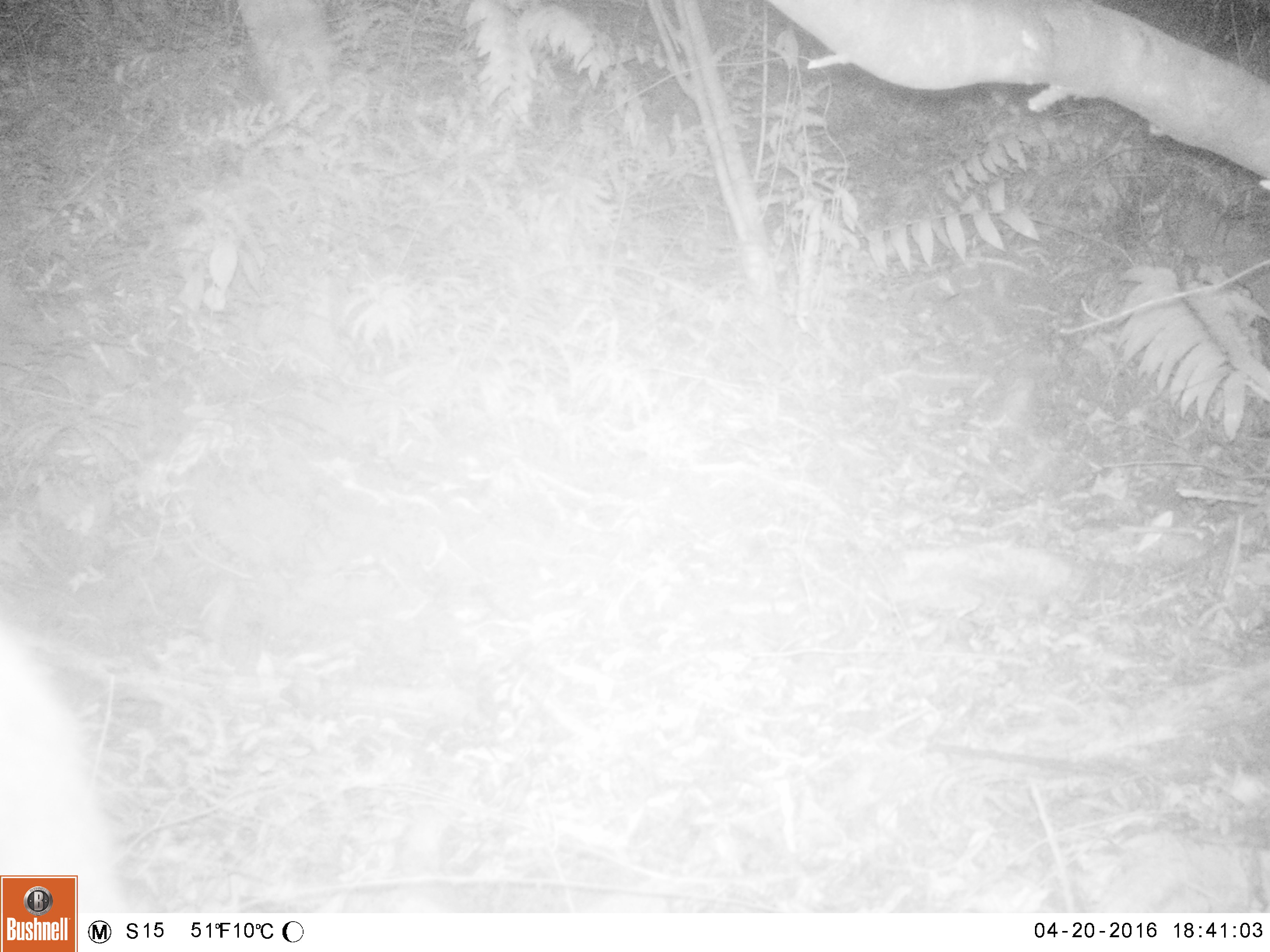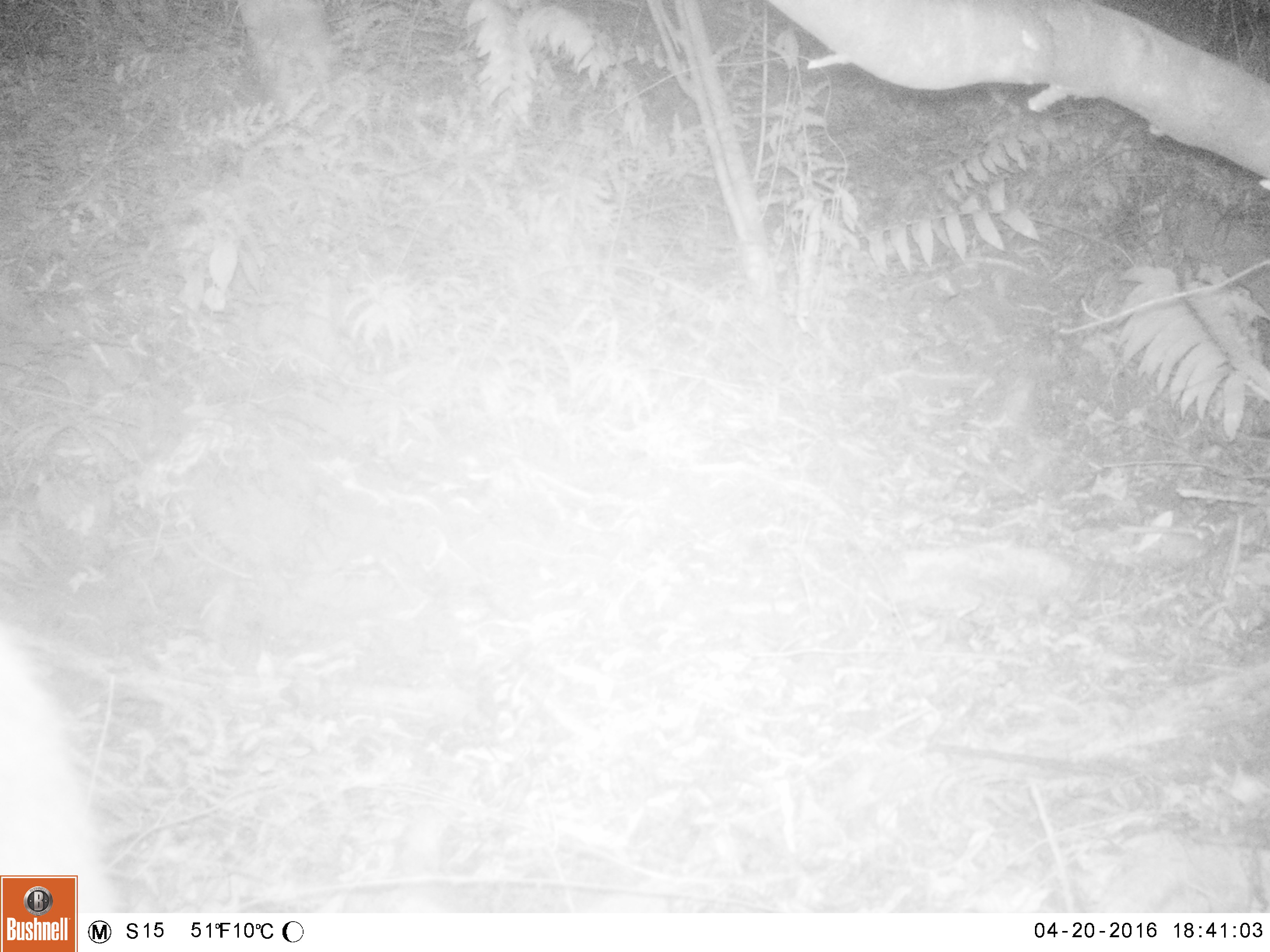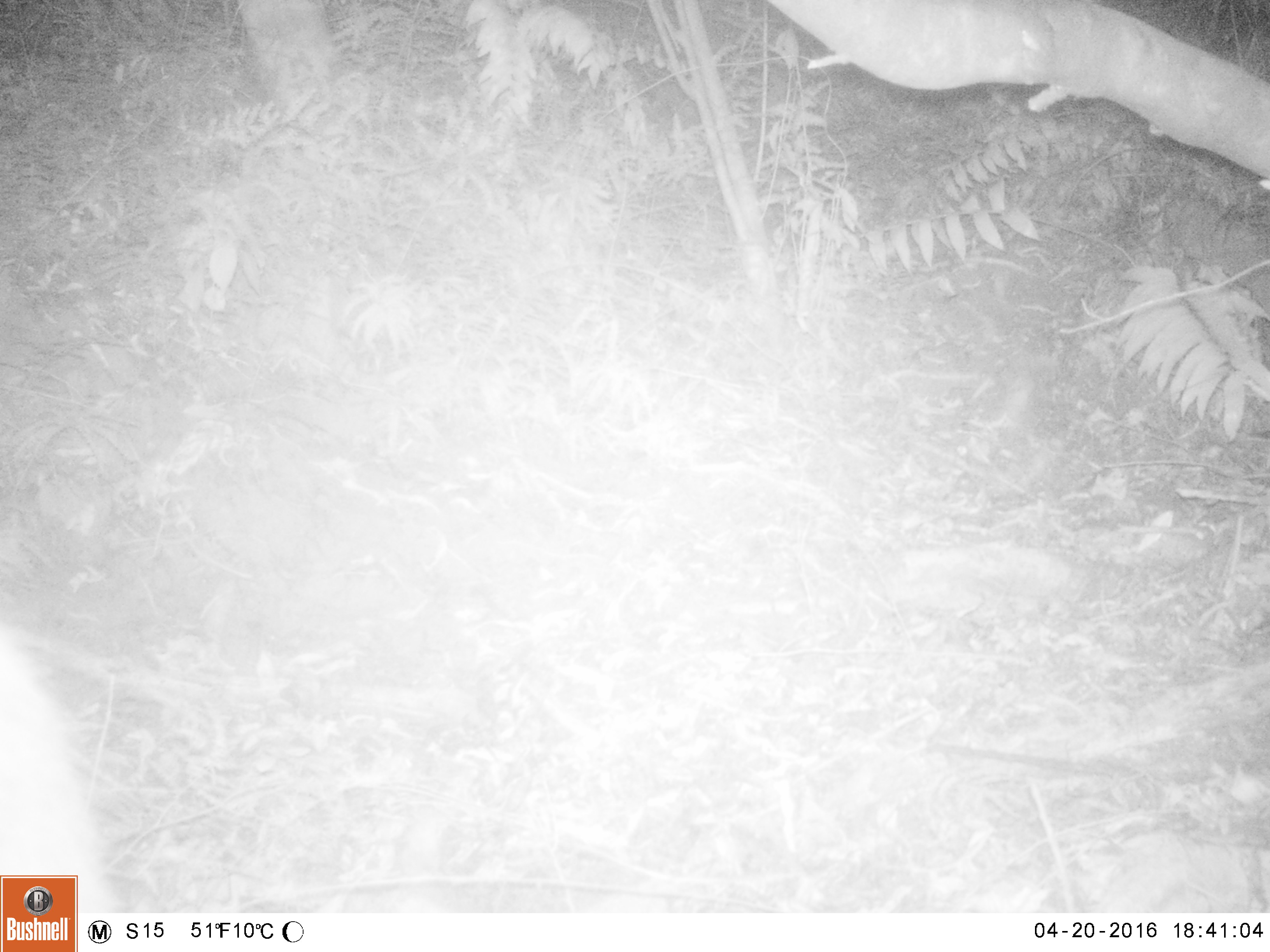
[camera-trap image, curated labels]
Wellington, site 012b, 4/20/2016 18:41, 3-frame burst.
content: unidentified animal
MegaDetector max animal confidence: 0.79